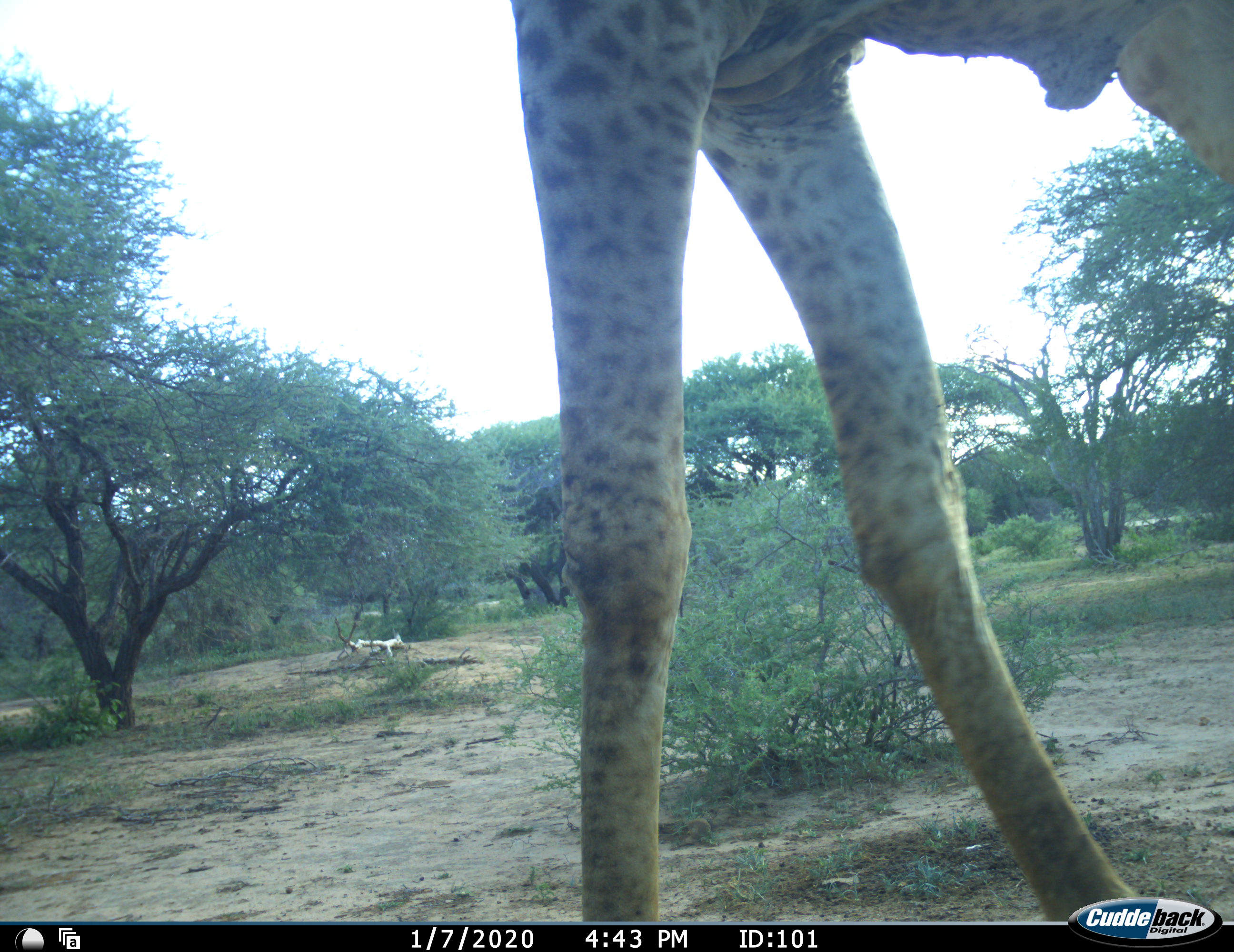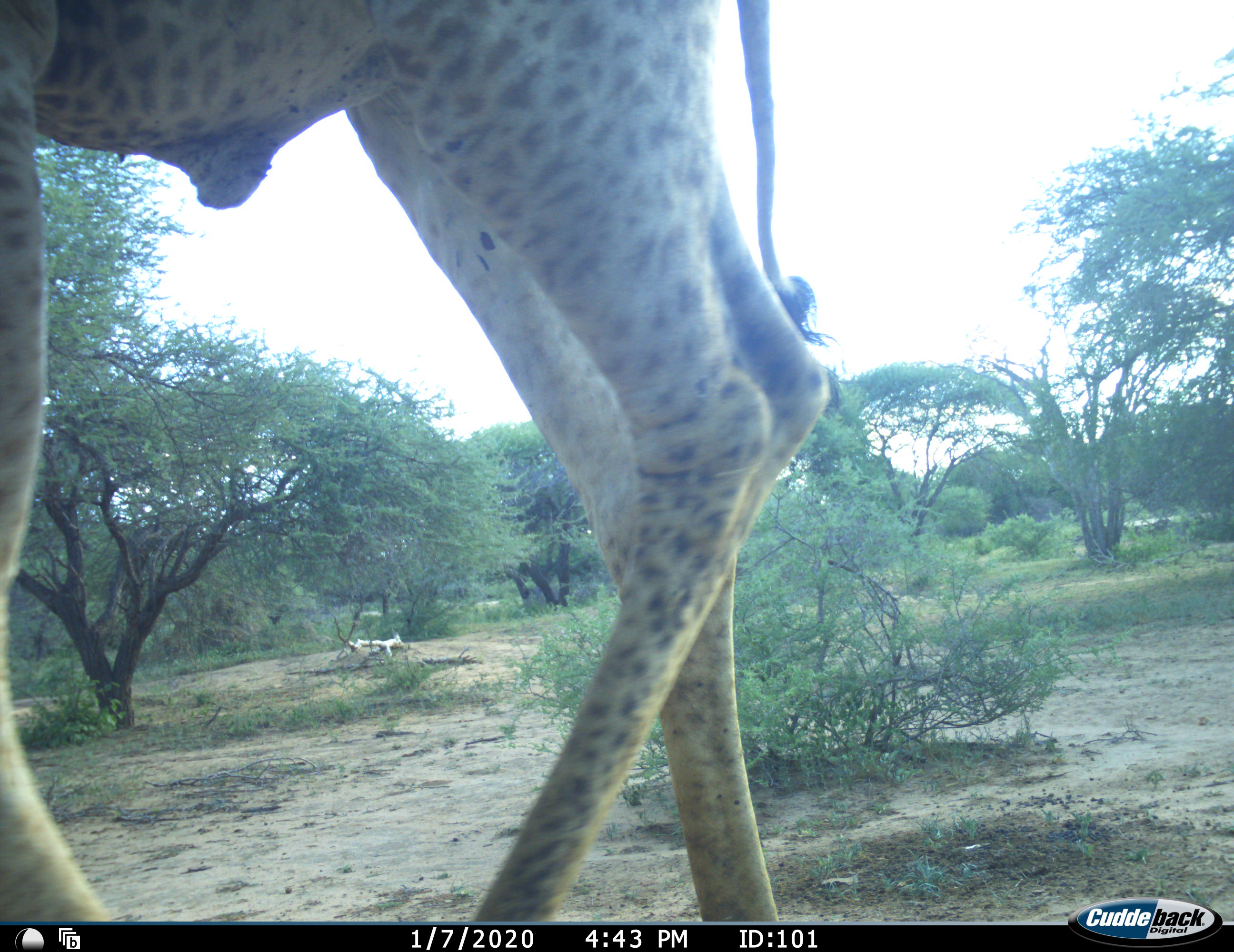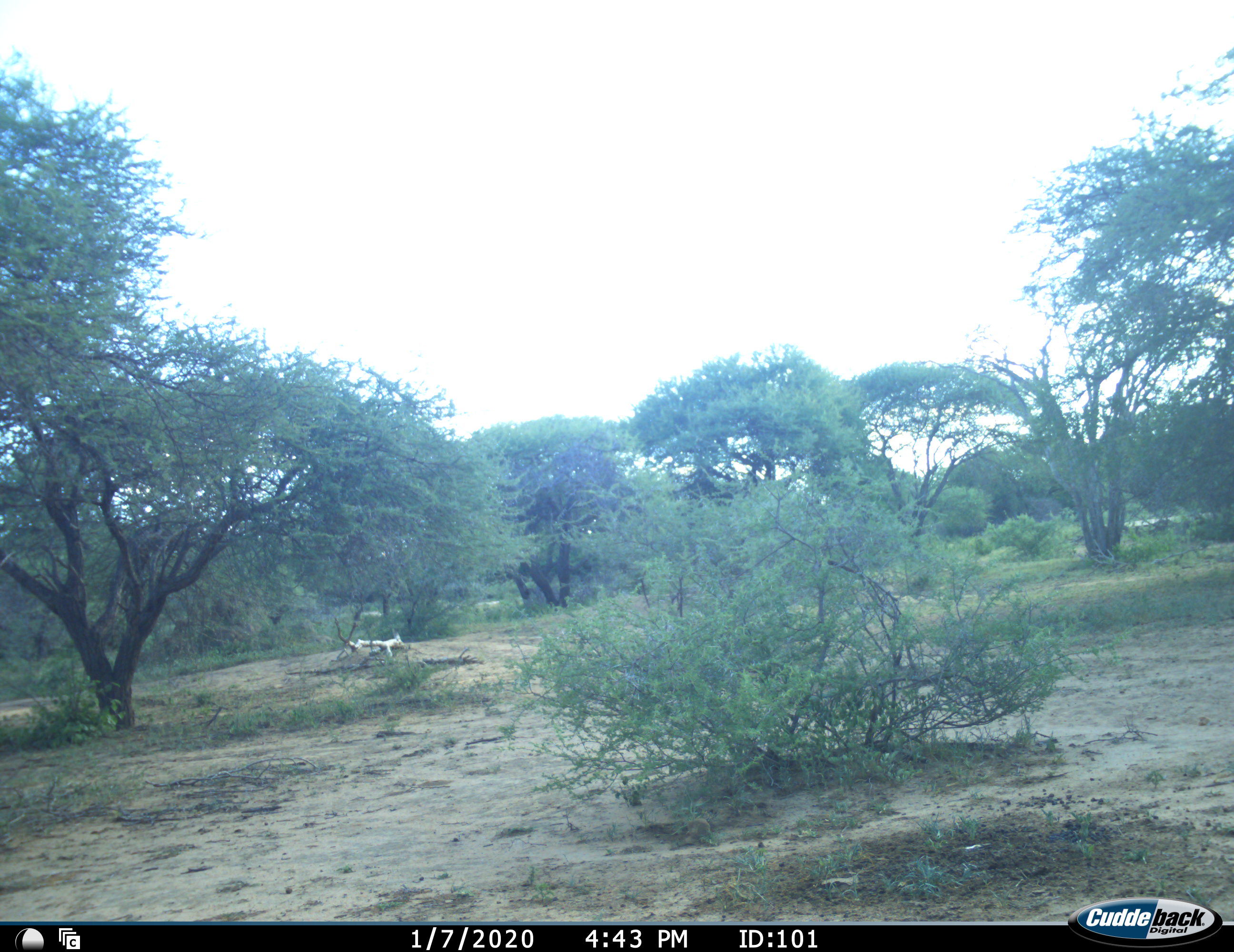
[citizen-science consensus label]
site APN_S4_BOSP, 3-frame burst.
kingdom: Animalia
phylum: Chordata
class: Mammalia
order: Artiodactyla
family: Giraffidae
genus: Giraffa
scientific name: Giraffa camelopardalis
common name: giraffe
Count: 1.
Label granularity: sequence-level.